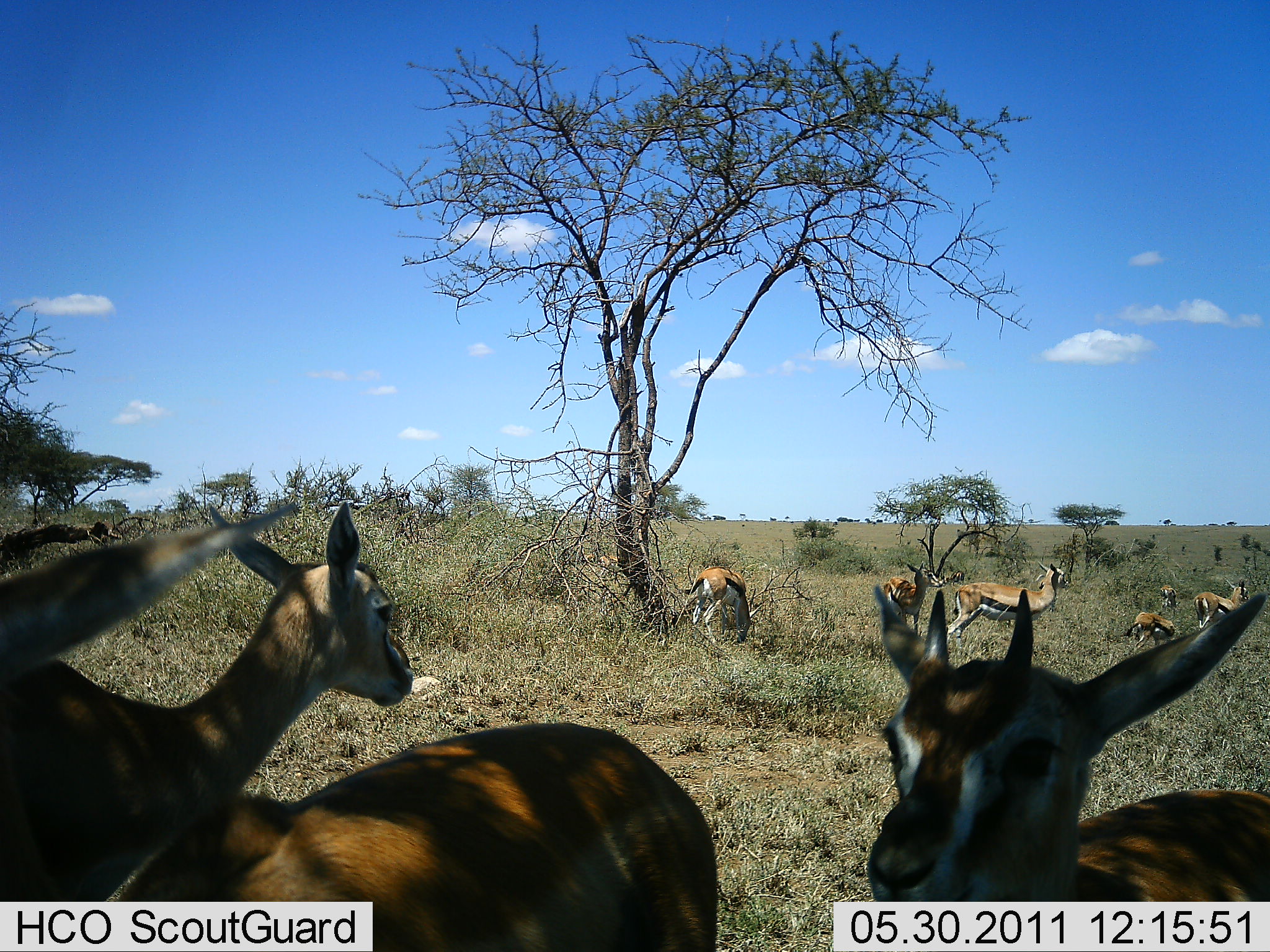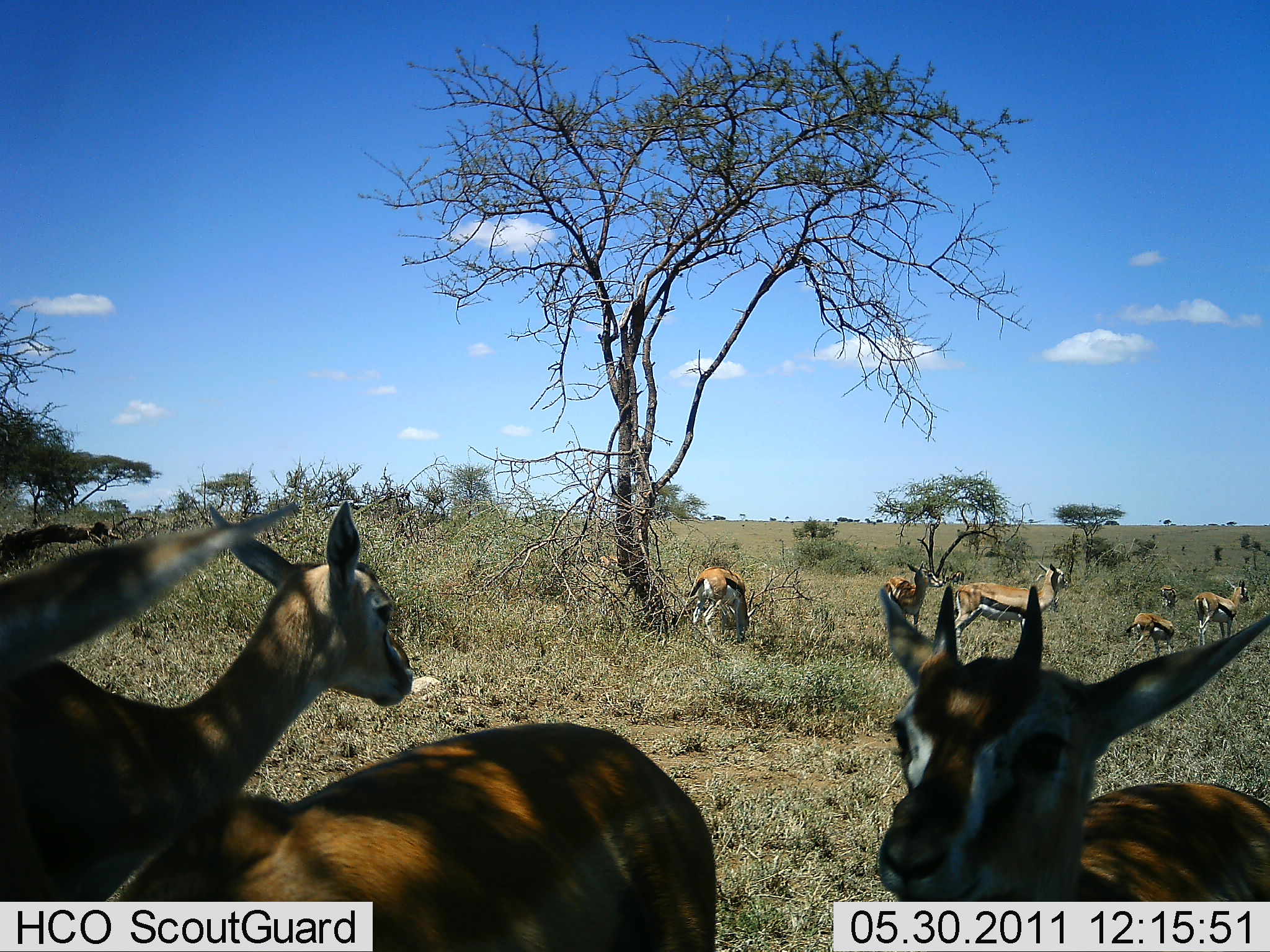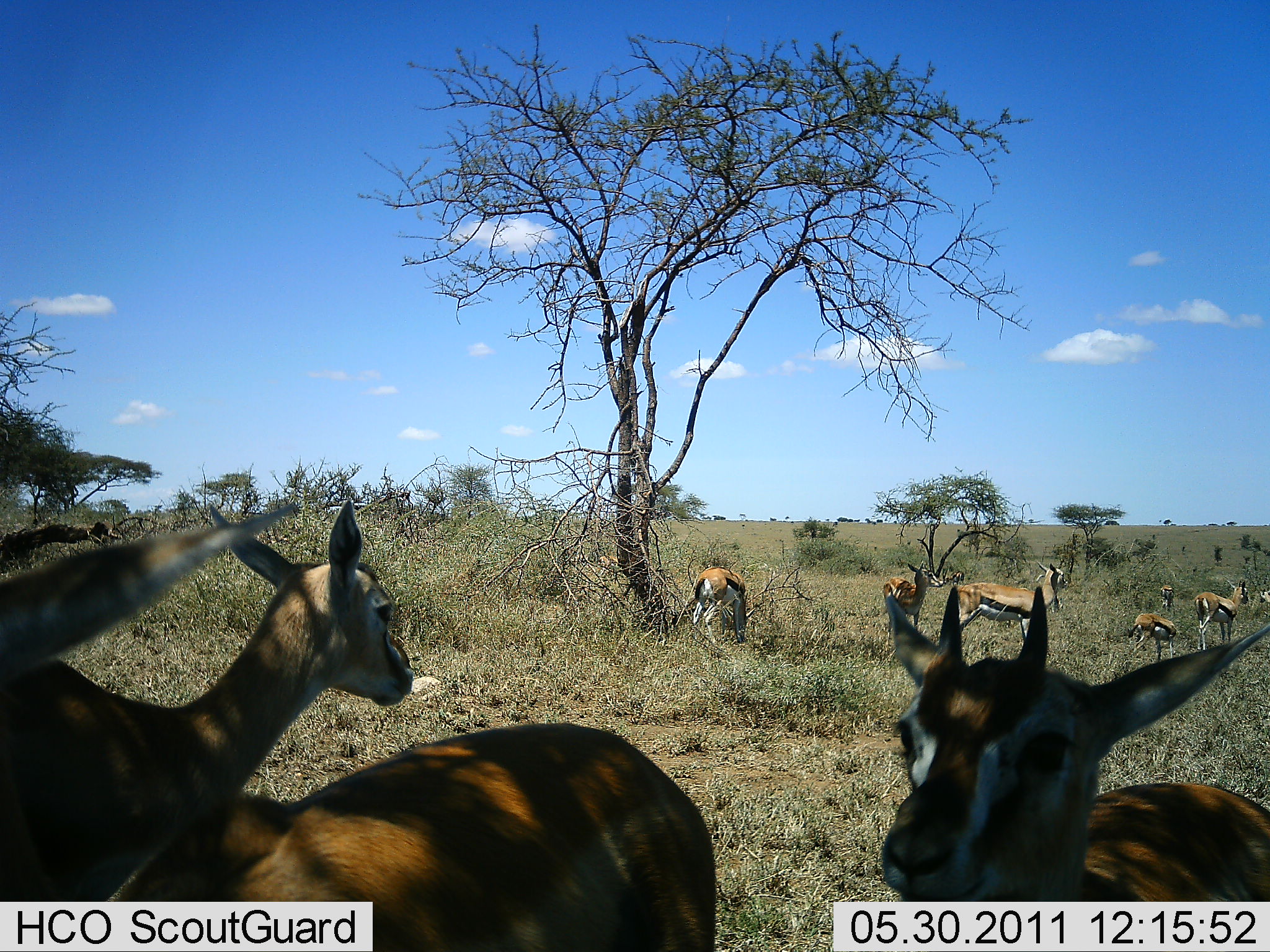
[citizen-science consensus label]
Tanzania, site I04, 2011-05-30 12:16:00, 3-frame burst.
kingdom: Animalia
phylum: Chordata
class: Mammalia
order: Artiodactyla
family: Bovidae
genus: Eudorcas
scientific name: Eudorcas thomsonii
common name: thomson's gazelle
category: gazellethomsons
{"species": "gazellethomsons (thomson's gazelle) (Eudorcas thomsonii)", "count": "8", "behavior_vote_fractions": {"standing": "100%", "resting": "9%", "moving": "9%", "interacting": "9%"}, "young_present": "0%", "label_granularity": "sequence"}